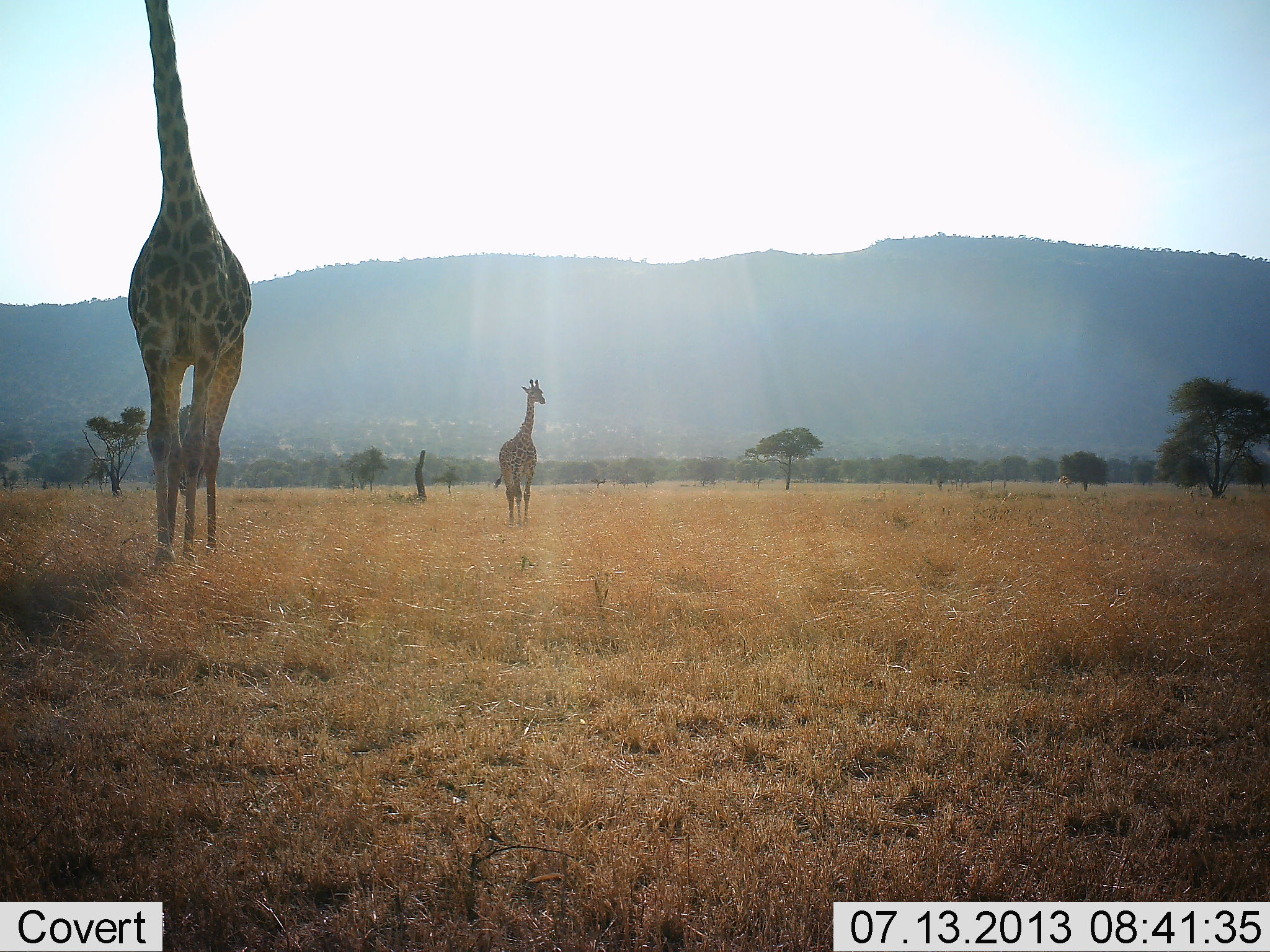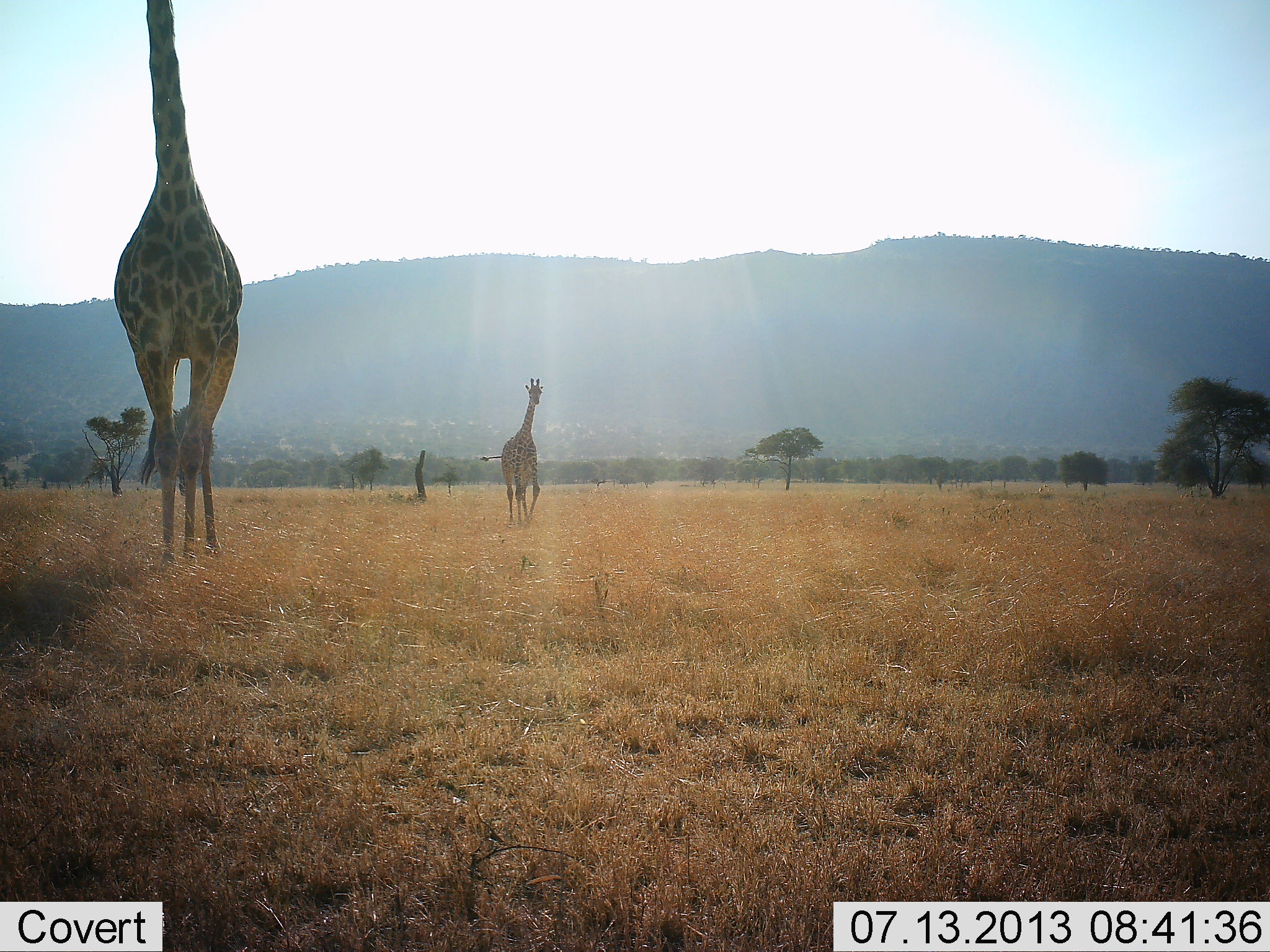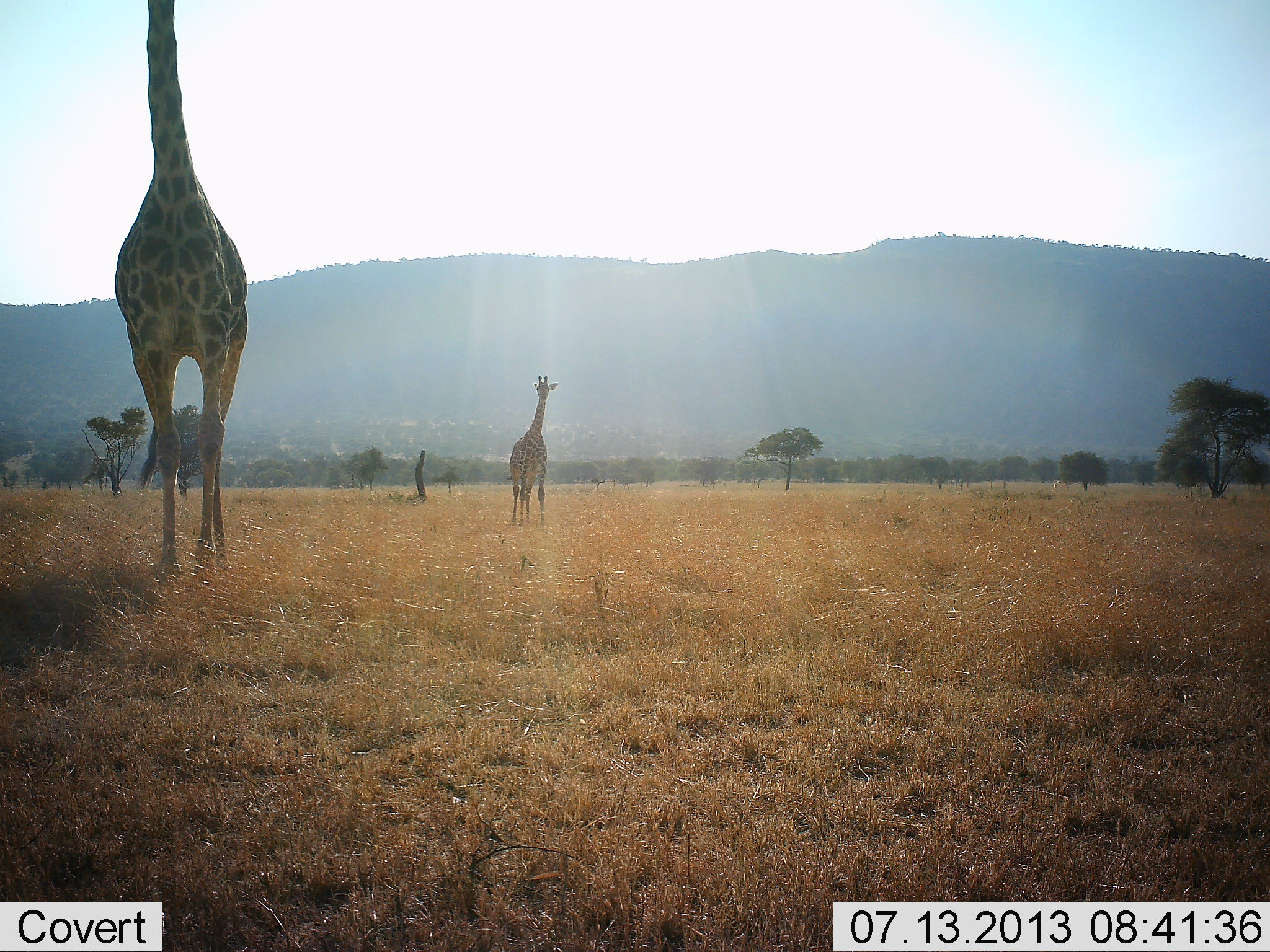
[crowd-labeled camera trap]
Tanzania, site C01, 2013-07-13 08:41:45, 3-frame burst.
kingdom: Animalia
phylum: Chordata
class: Mammalia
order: Artiodactyla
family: Giraffidae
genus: Giraffa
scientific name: Giraffa camelopardalis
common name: giraffe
Giraffe (Giraffa camelopardalis), count 2. Behavior (volunteer vote fractions): standing 10%, resting 0%, moving 90%, interacting 0%. Young present (vote fraction): 10%. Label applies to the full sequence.